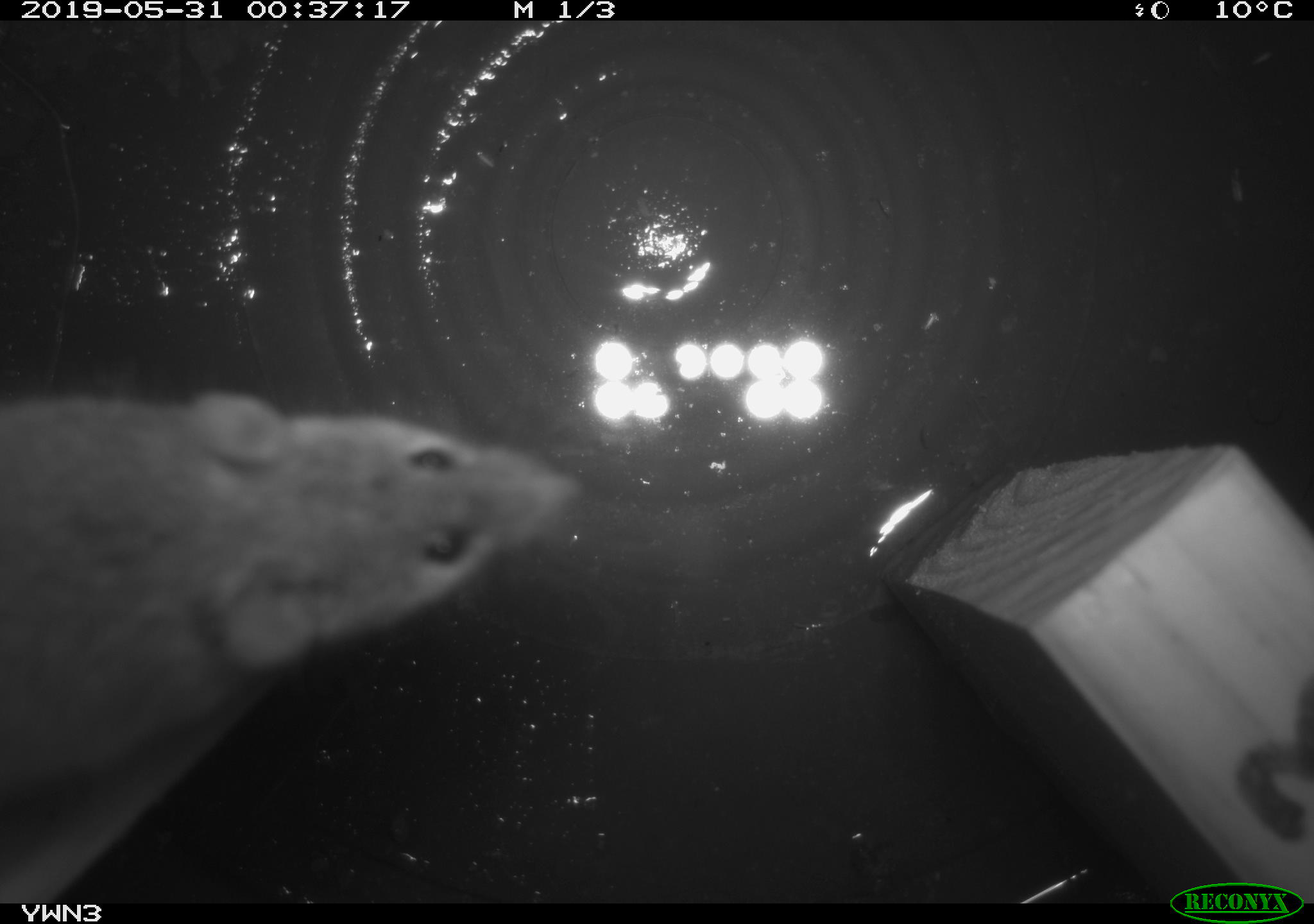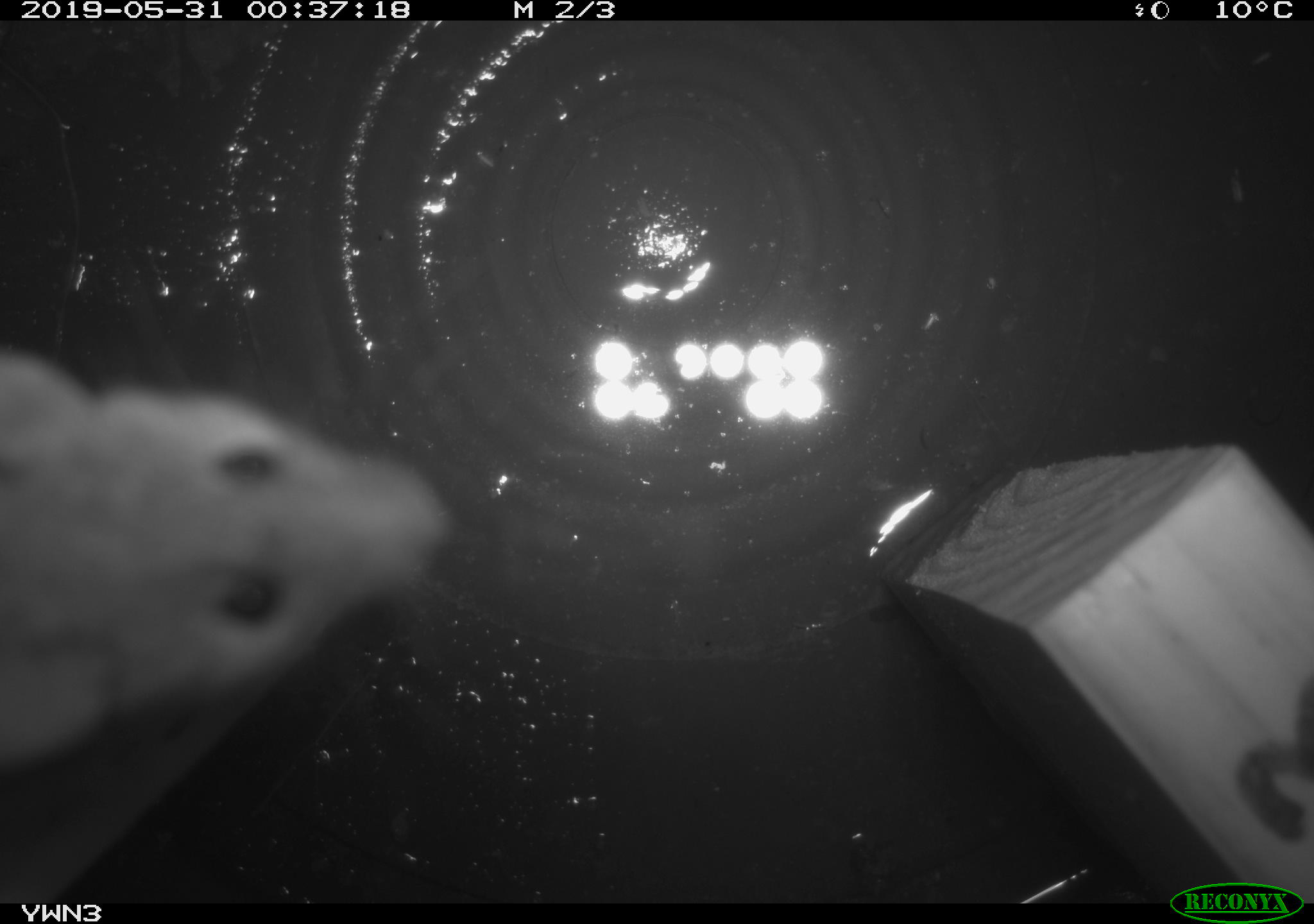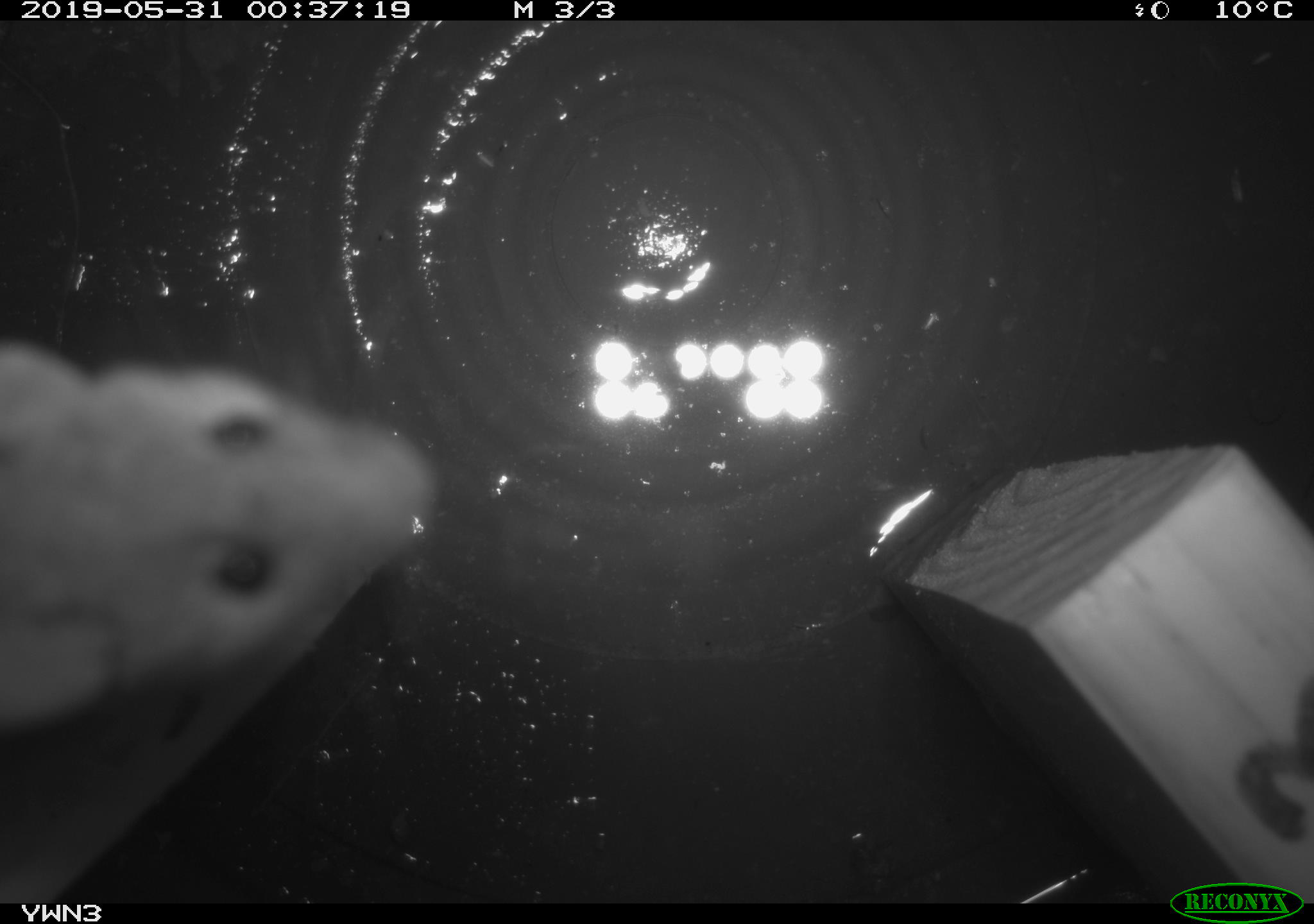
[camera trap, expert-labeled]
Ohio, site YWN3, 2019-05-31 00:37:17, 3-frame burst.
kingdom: Animalia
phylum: Chordata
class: Mammalia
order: Rodentia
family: Cricetidae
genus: Peromyscus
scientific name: Peromyscus leucopus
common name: white-footed mouse